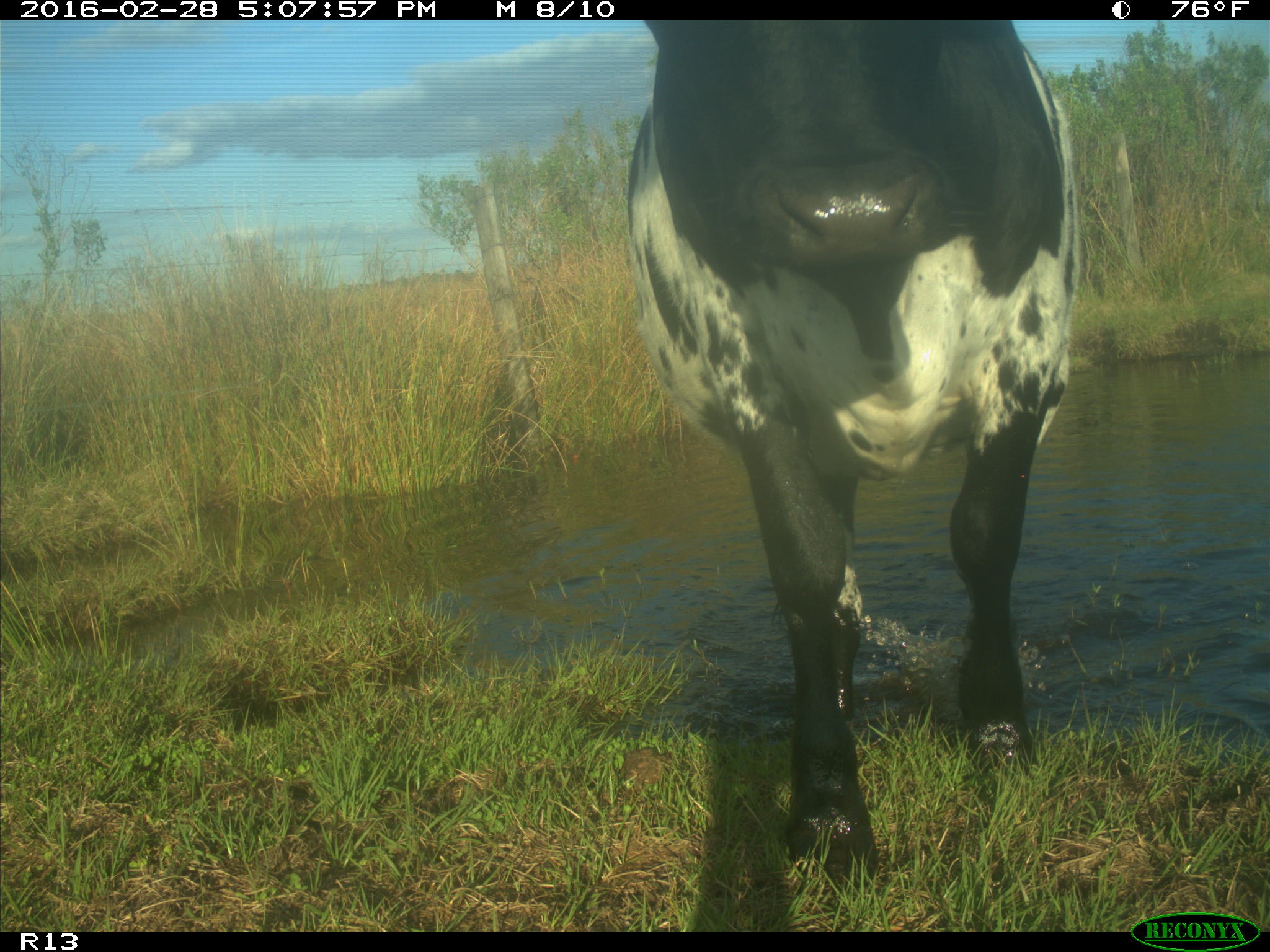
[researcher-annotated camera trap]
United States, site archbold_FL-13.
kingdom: Animalia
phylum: Chordata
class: Mammalia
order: Artiodactyla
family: Bovidae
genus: Bos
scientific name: Bos taurus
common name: domestic cow